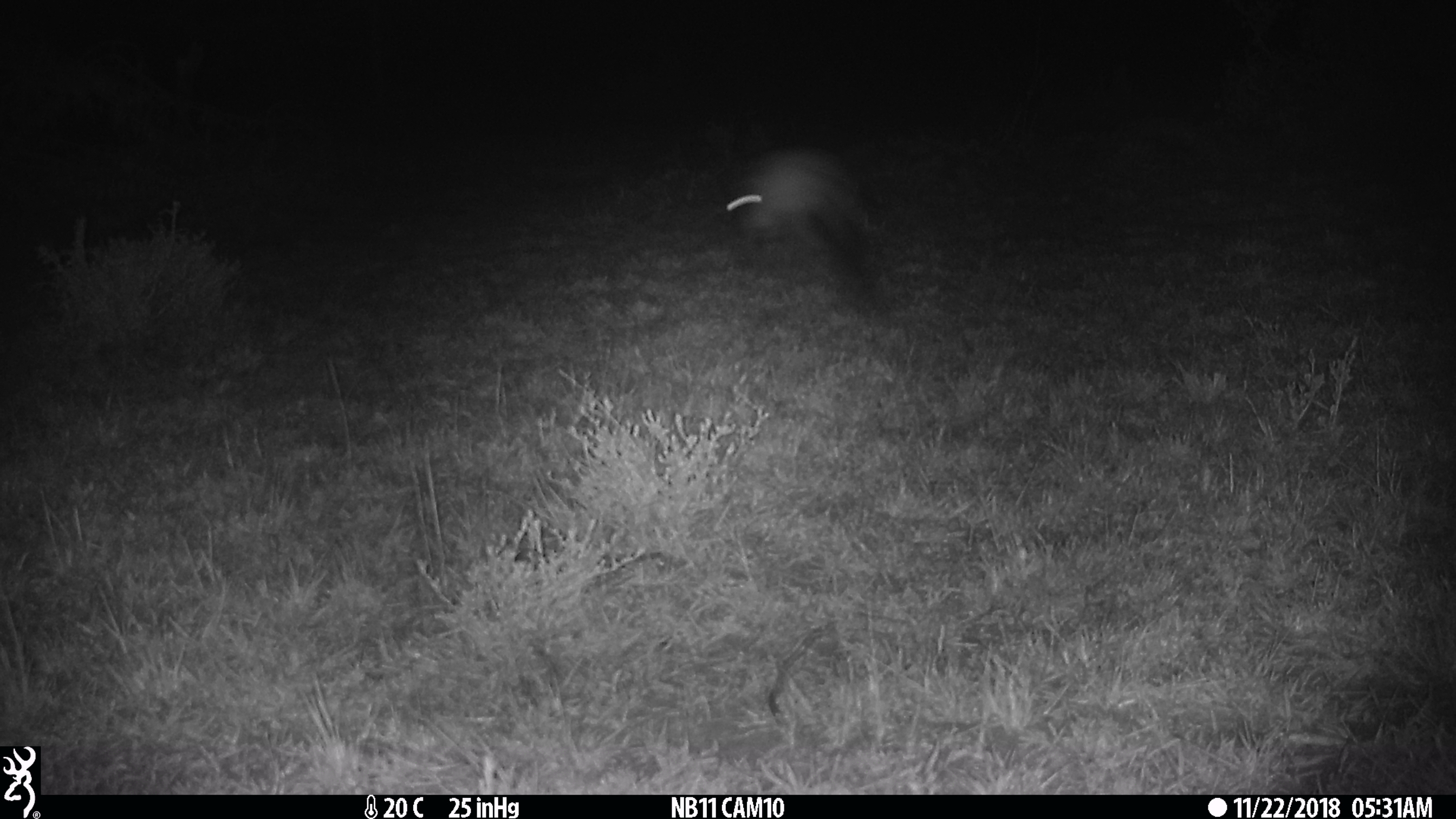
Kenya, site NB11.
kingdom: Animalia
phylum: Chordata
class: Mammalia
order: Rodentia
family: Pedetidae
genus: Pedetes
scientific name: Pedetes capensis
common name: springhare